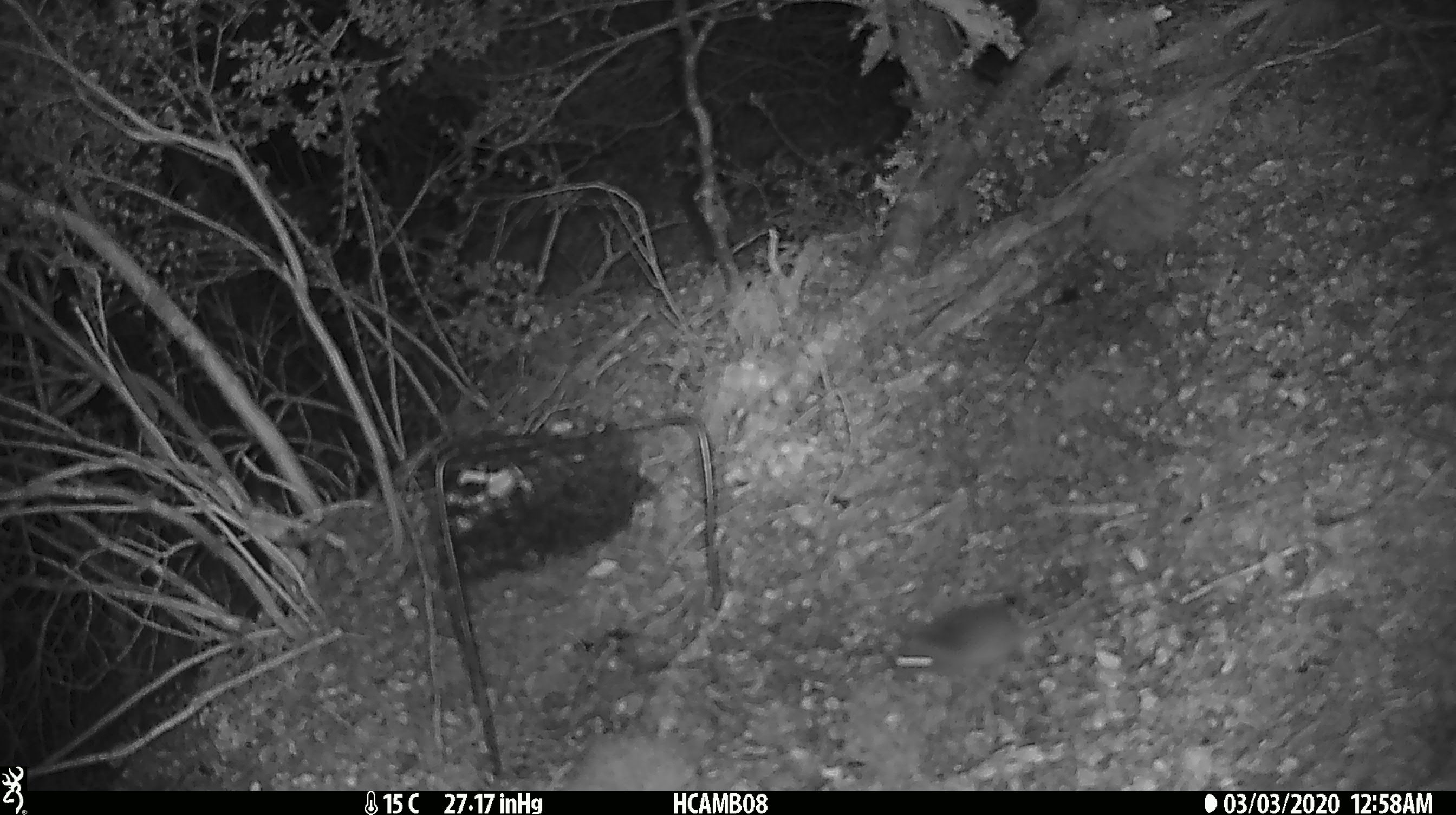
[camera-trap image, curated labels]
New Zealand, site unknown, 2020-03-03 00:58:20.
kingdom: Animalia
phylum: Chordata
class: Mammalia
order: Rodentia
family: Muridae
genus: Mus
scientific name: Mus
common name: mouse